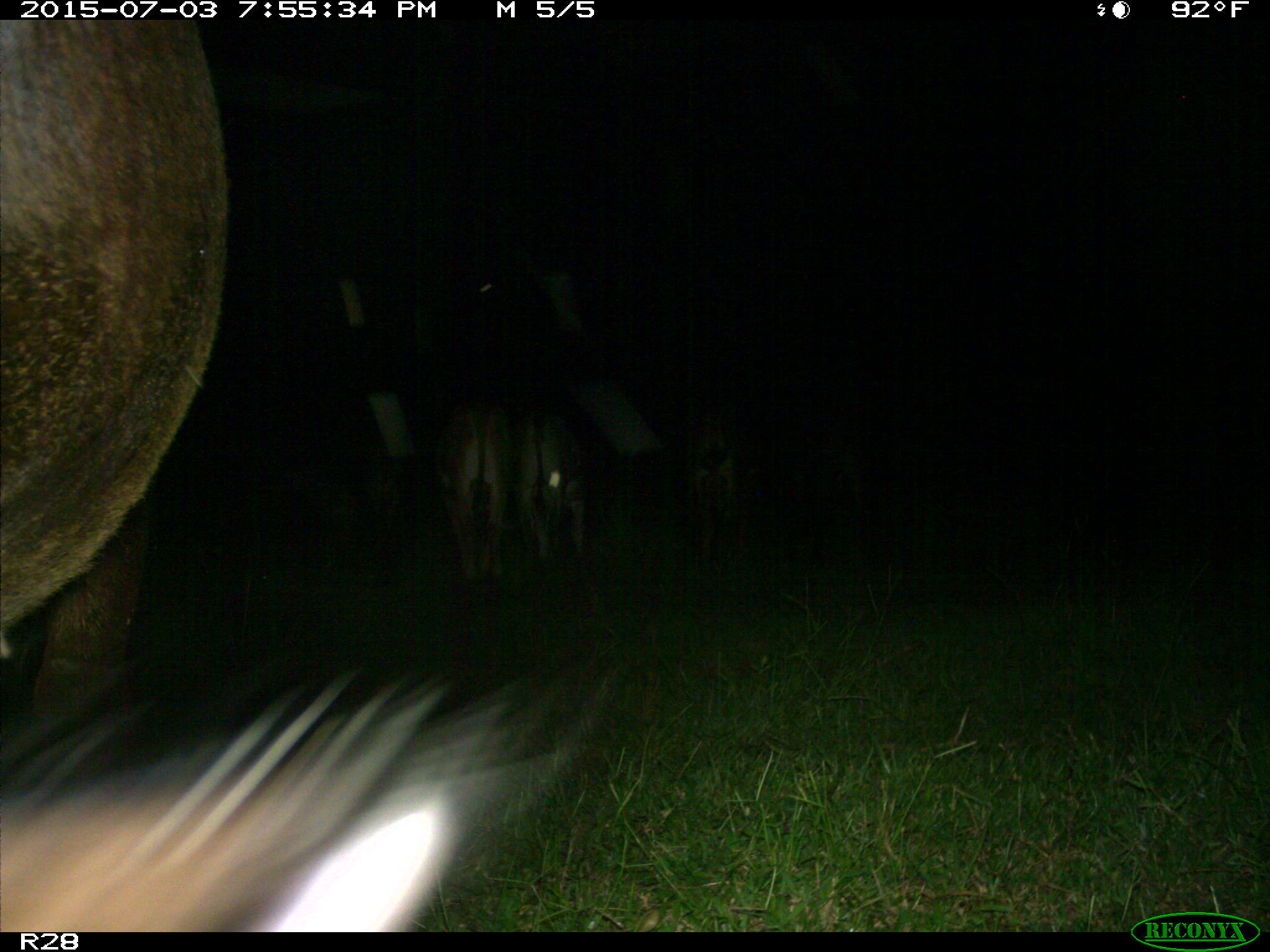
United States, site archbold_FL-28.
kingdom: Animalia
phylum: Chordata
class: Mammalia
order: Artiodactyla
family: Bovidae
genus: Bos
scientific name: Bos taurus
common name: domestic cow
Bos taurus (domestic cow).